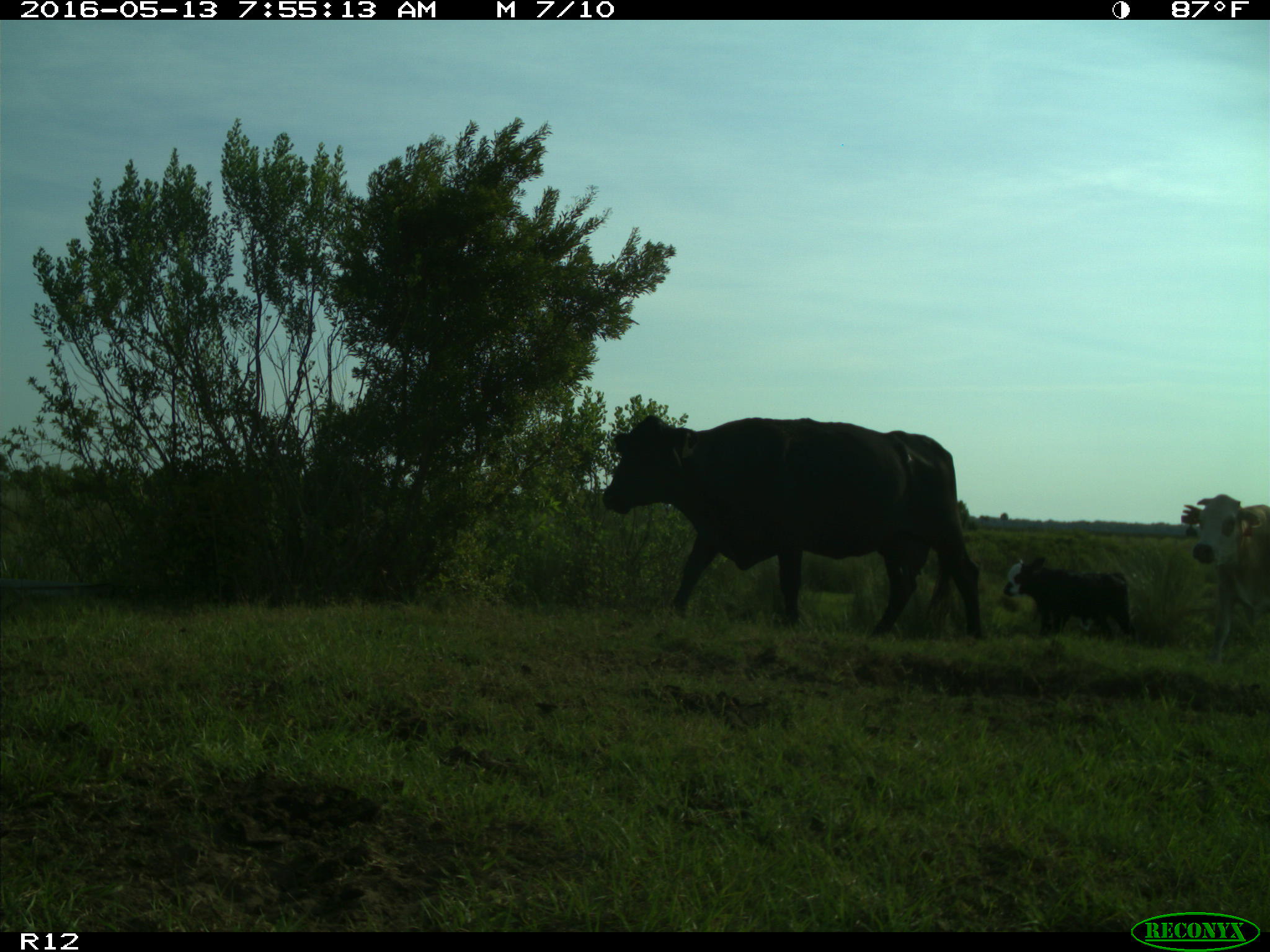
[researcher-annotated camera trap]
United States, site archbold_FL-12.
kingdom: Animalia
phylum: Chordata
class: Mammalia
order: Artiodactyla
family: Bovidae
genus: Bos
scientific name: Bos taurus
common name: domestic cow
Bos taurus (domestic cow).